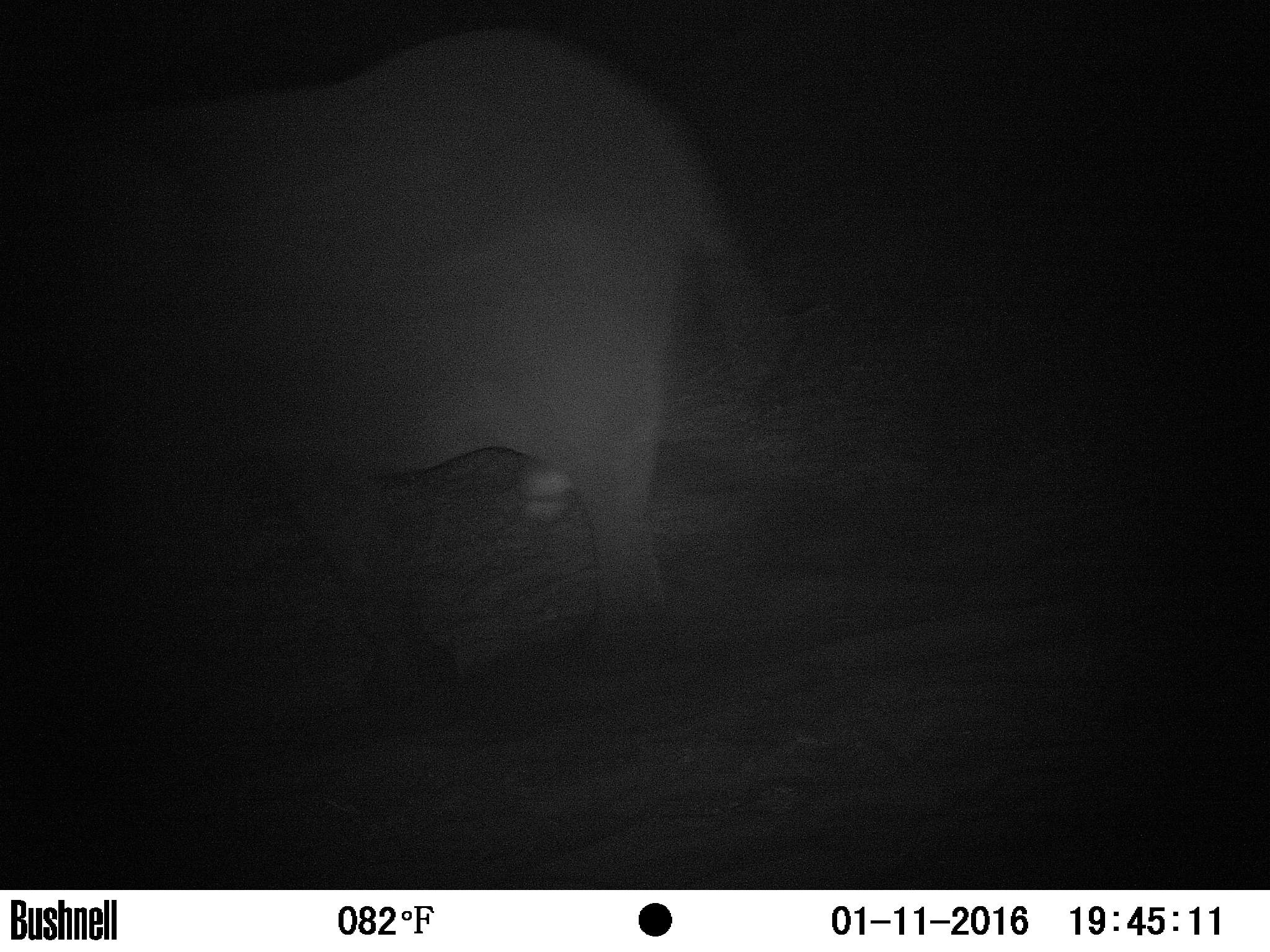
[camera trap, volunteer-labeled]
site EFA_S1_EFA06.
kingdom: Animalia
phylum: Chordata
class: Mammalia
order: Proboscidea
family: Elephantidae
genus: Loxodonta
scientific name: Loxodonta africana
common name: african bush elephant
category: elephant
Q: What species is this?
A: Elephant (african bush elephant) (Loxodonta africana).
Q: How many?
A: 1.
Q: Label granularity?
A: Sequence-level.